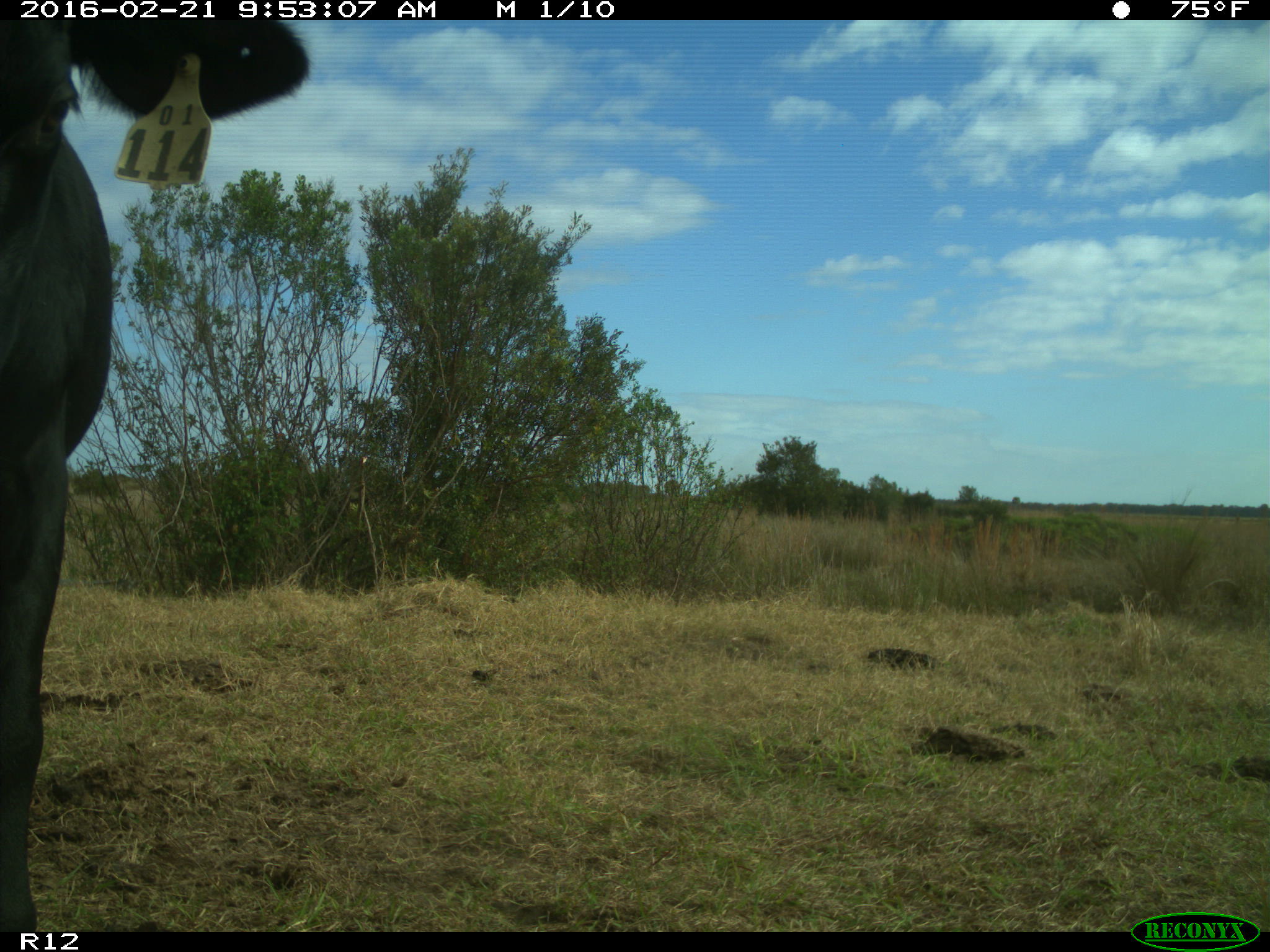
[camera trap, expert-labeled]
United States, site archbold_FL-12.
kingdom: Animalia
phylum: Chordata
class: Mammalia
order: Artiodactyla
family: Bovidae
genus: Bos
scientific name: Bos taurus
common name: domestic cow